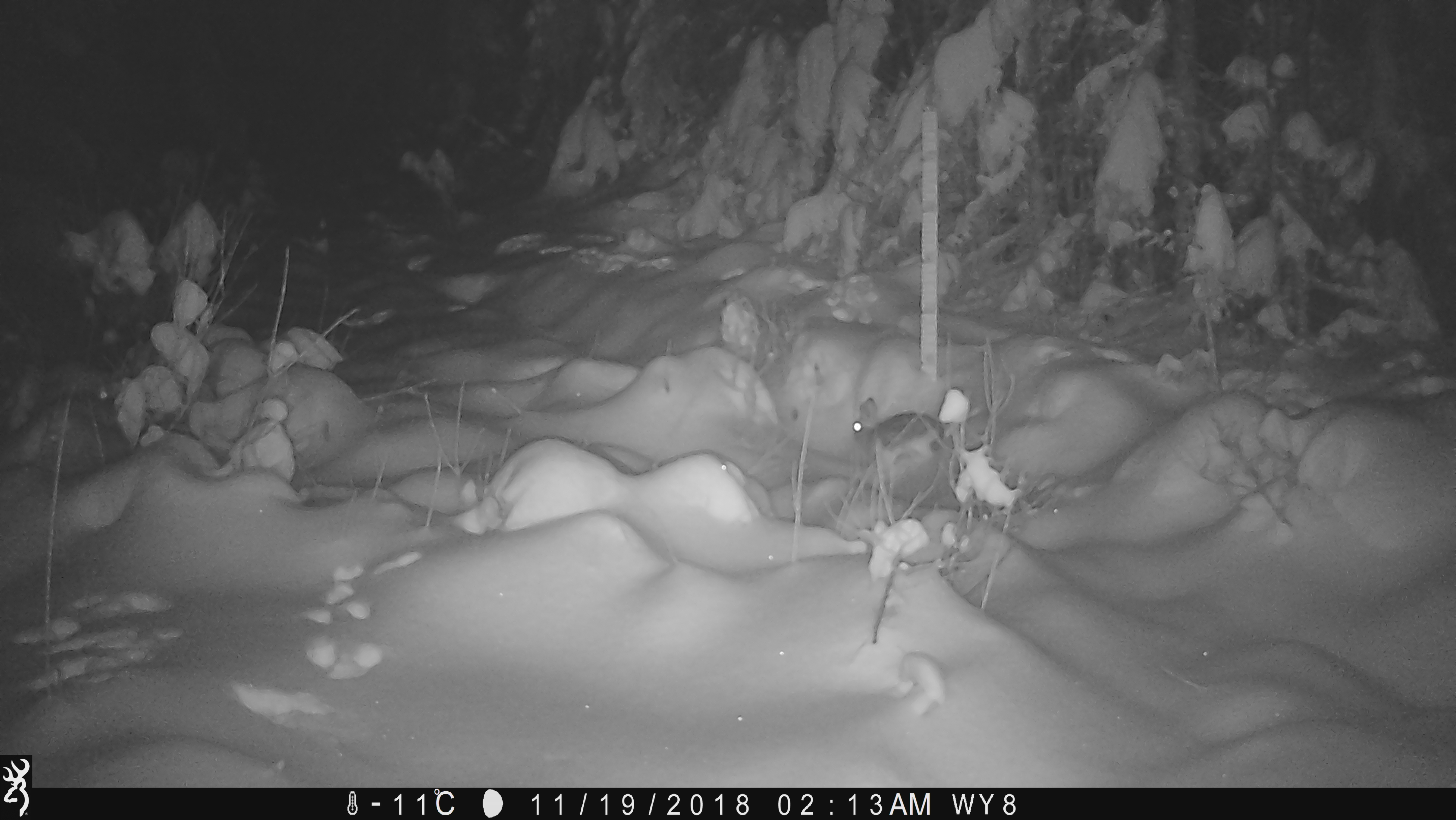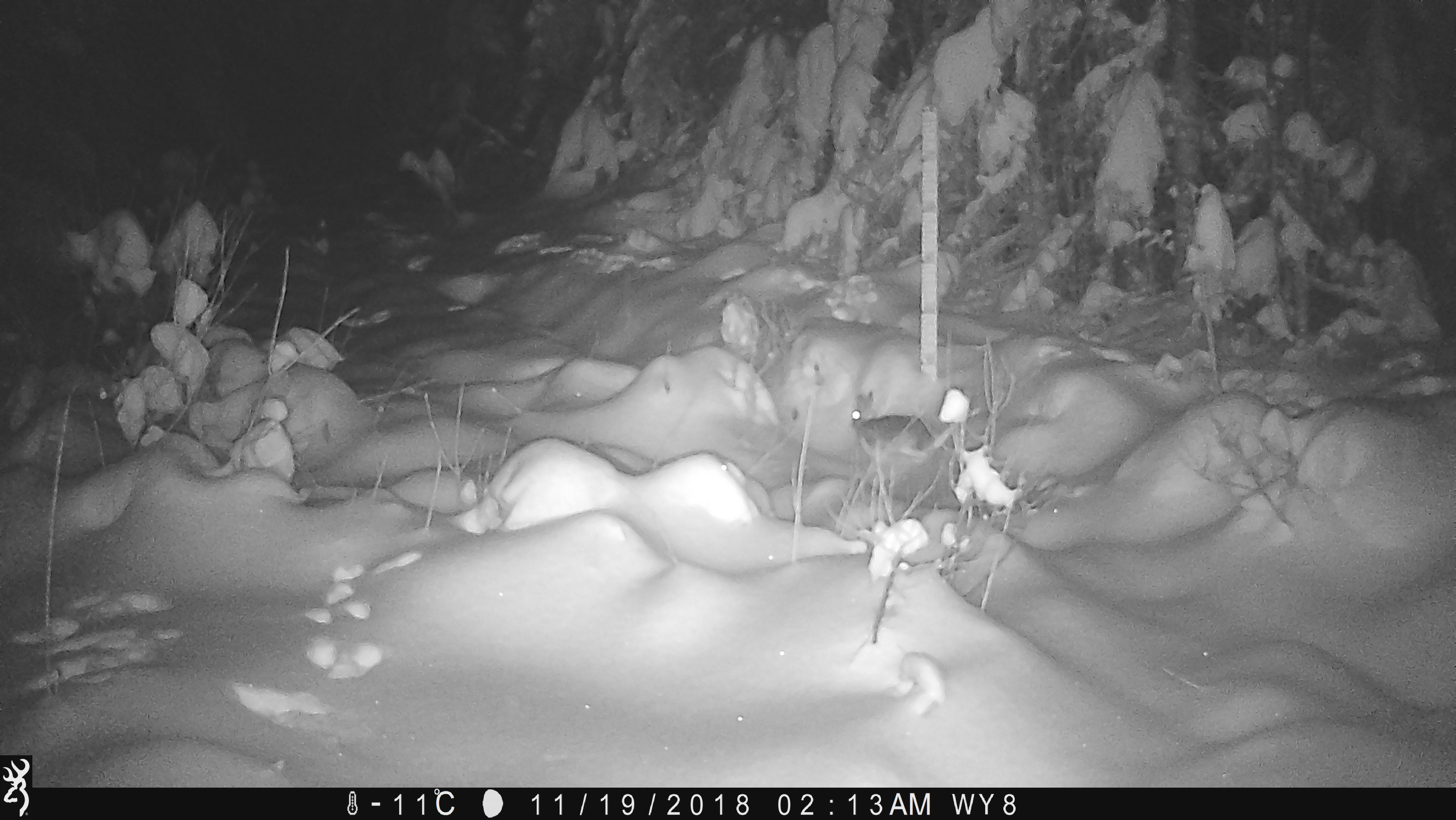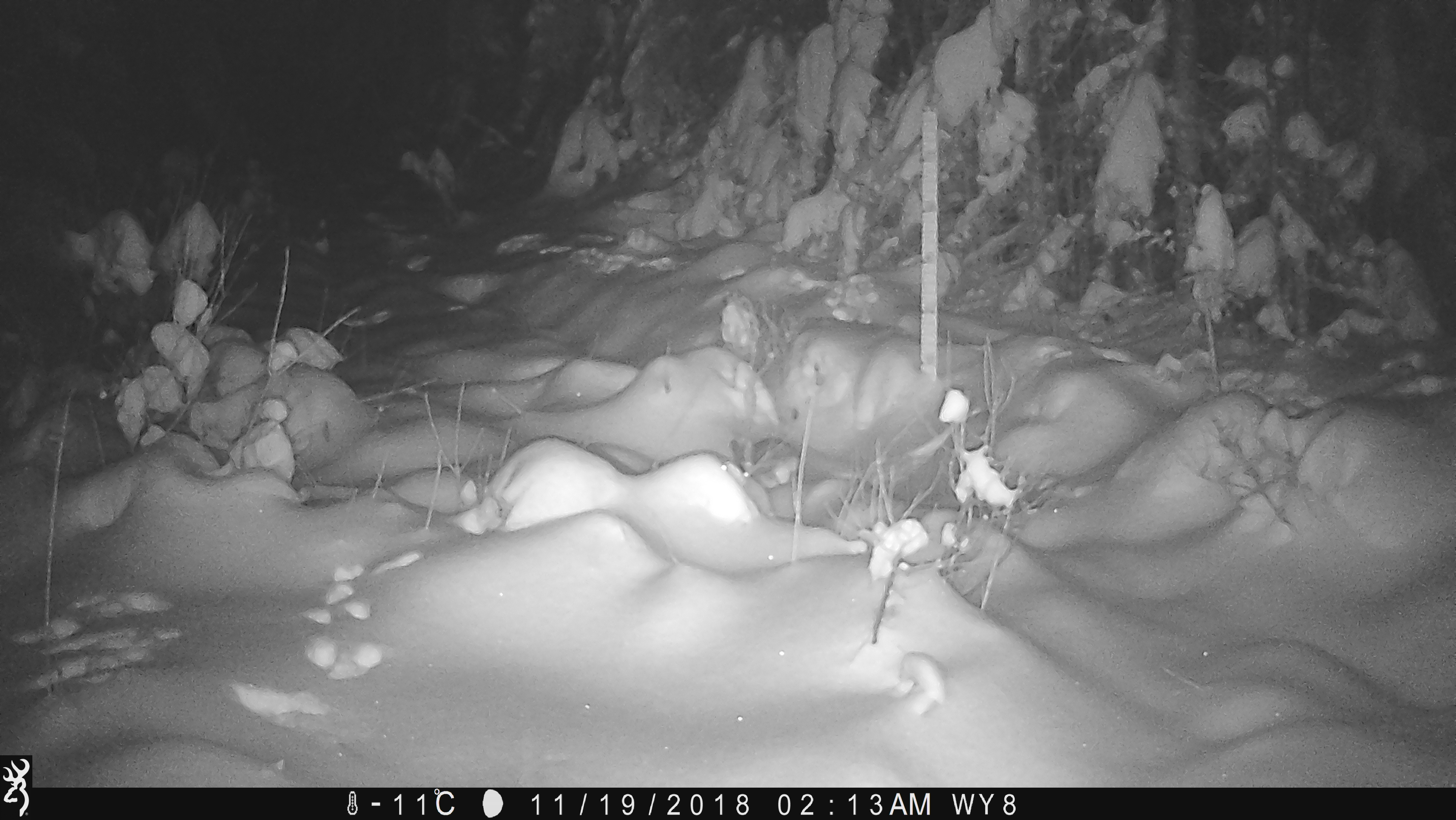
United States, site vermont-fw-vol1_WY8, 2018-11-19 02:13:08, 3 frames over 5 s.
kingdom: Animalia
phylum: Chordata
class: Mammalia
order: Lagomorpha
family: Leporidae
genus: Lepus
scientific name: Lepus americanus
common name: snowshoe hare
Snowshoe hare (Lepus americanus).